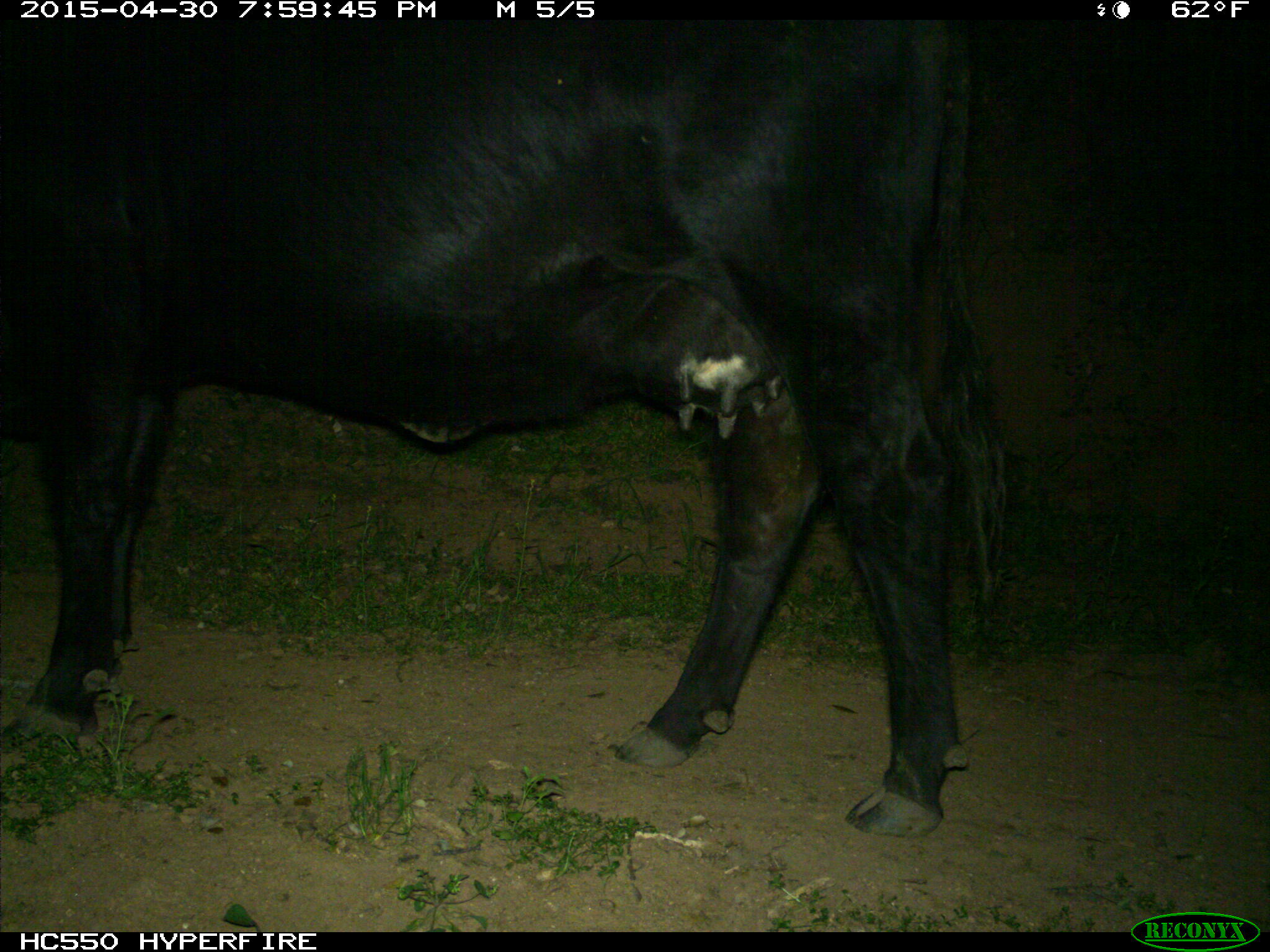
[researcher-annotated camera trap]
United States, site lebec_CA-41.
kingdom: Animalia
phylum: Chordata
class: Mammalia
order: Artiodactyla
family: Bovidae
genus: Bos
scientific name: Bos taurus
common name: domestic cow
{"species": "Bos taurus (domestic cow)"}